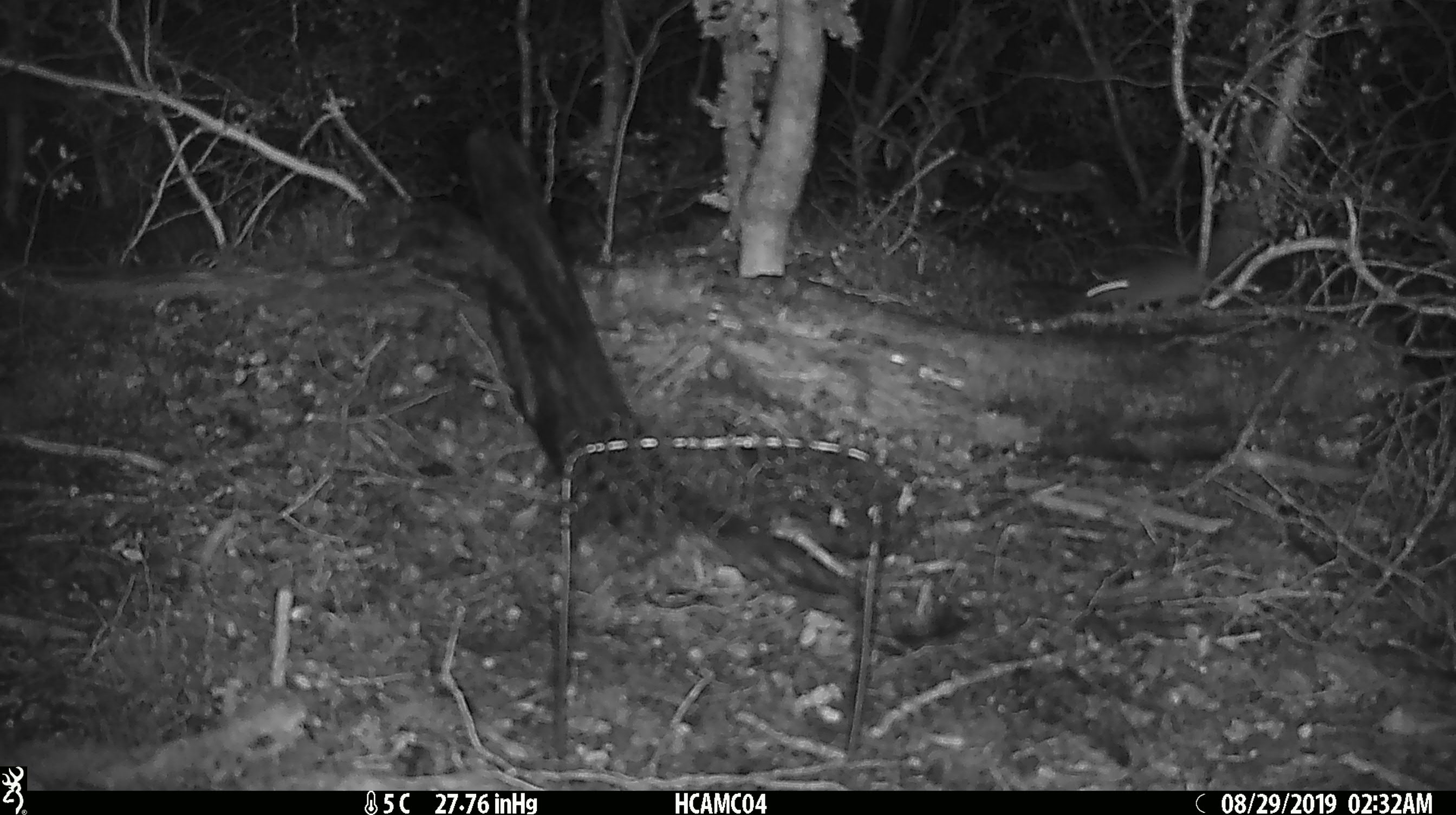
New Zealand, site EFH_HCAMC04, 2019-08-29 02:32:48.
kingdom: Animalia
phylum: Chordata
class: Mammalia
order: Rodentia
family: Muridae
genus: Mus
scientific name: Mus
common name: mouse